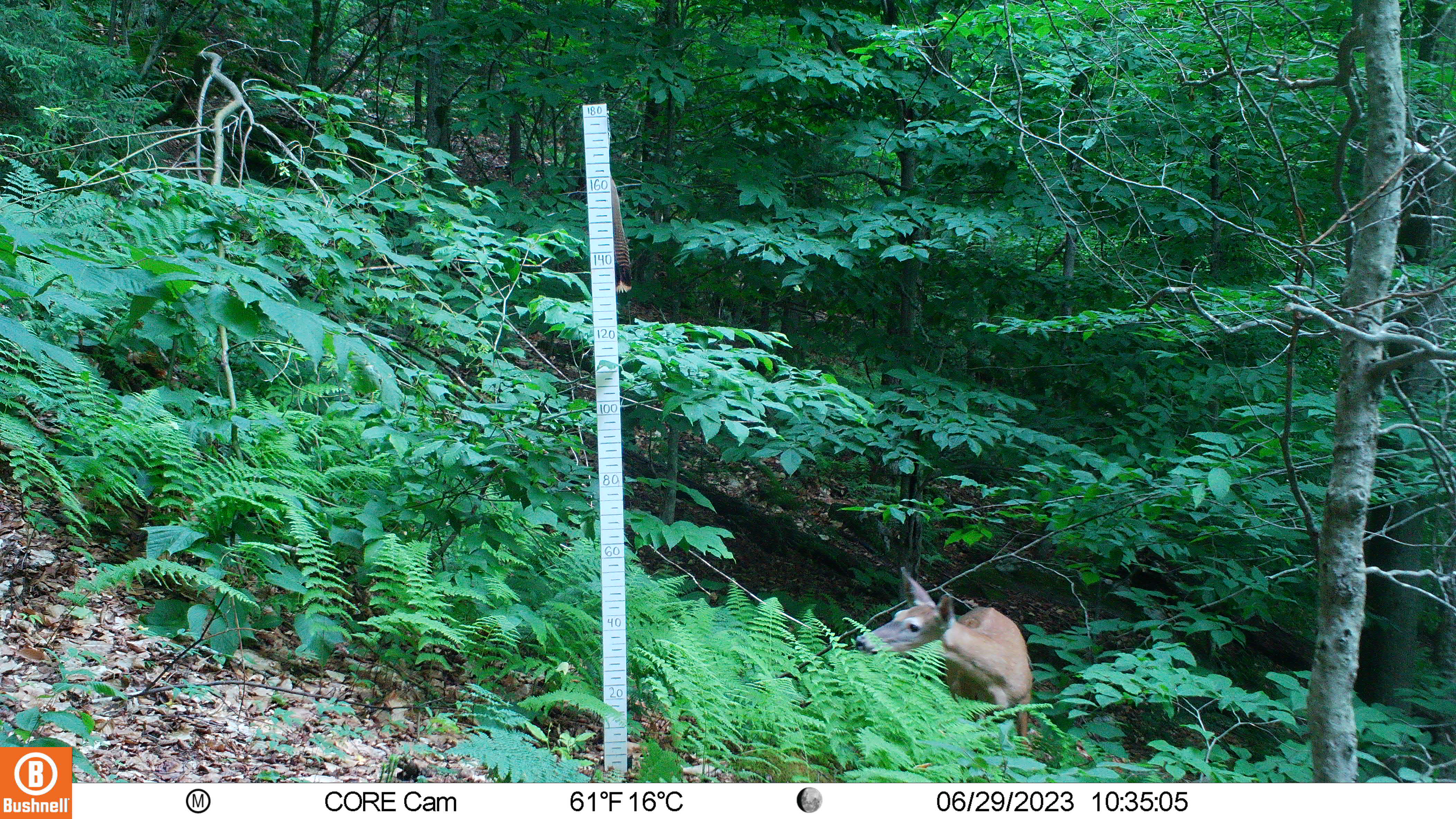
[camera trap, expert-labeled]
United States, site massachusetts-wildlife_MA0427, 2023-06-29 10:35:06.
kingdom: Animalia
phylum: Chordata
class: Mammalia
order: Artiodactyla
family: Cervidae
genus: Odocoileus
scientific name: Odocoileus virginianus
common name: white-tailed deer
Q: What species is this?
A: White-tailed deer (Odocoileus virginianus).